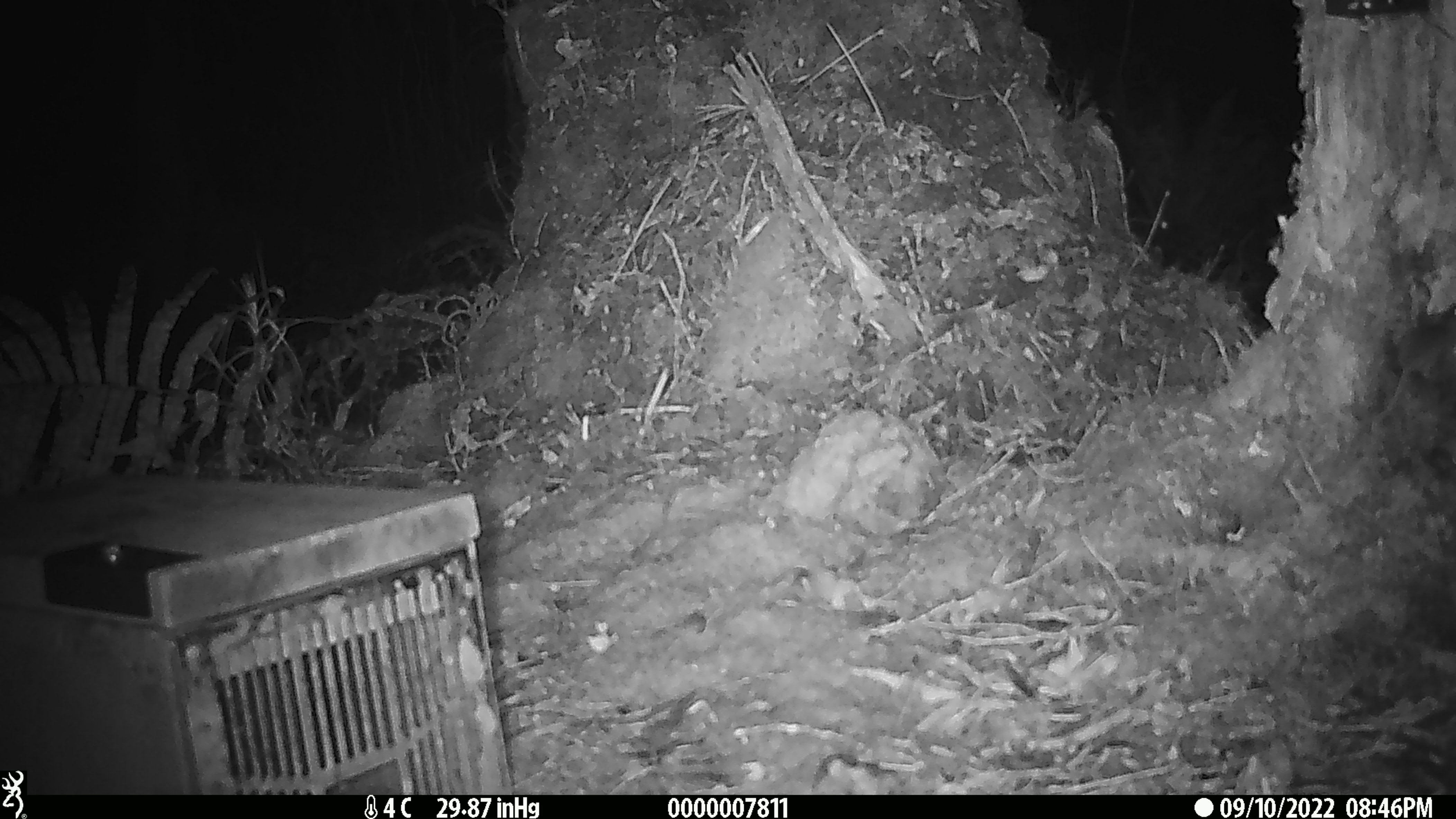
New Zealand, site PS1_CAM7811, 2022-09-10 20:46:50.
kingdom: Animalia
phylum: Chordata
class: Mammalia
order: Rodentia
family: Muridae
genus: Mus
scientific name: Mus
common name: mouse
Mouse (Mus).